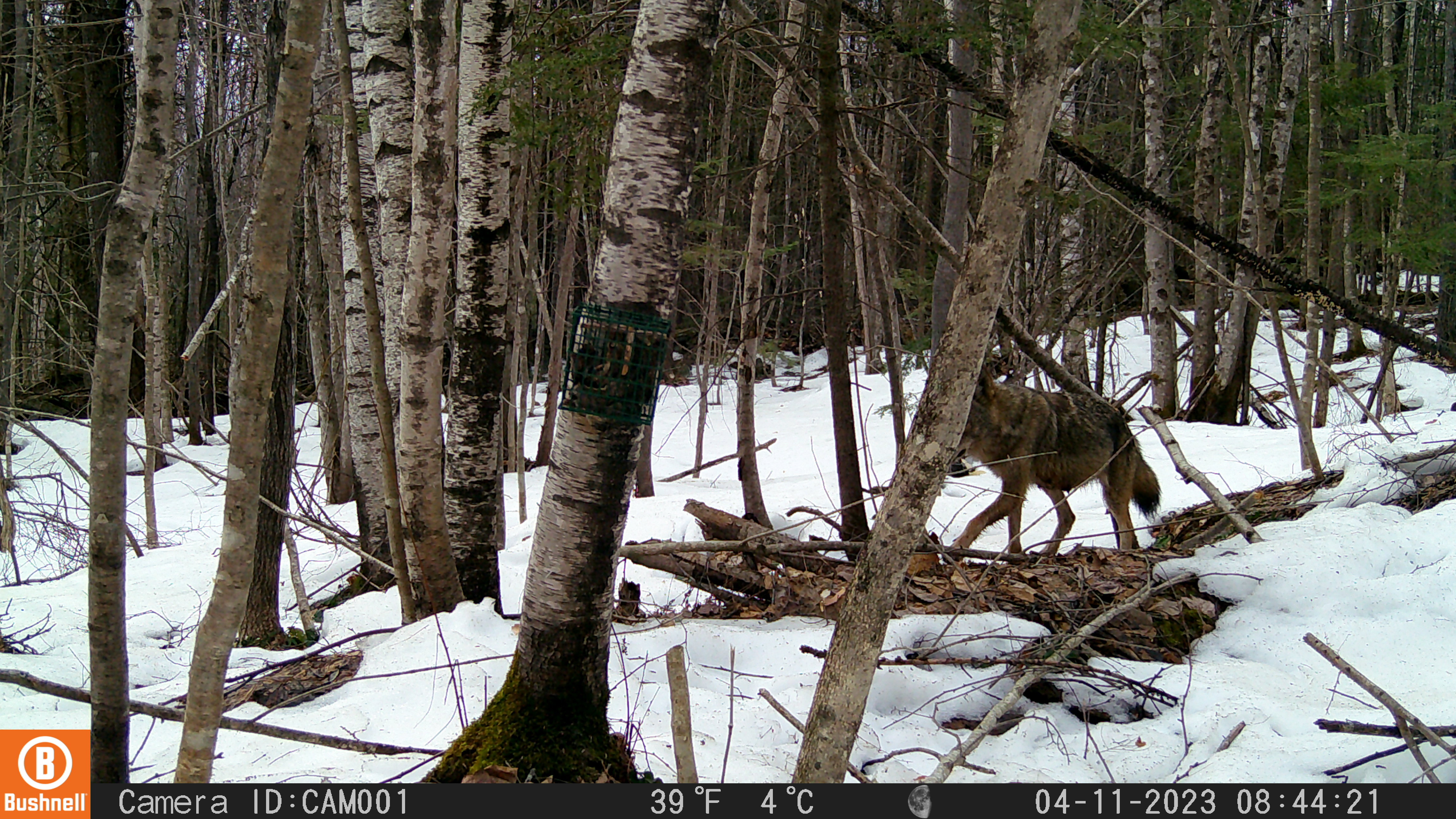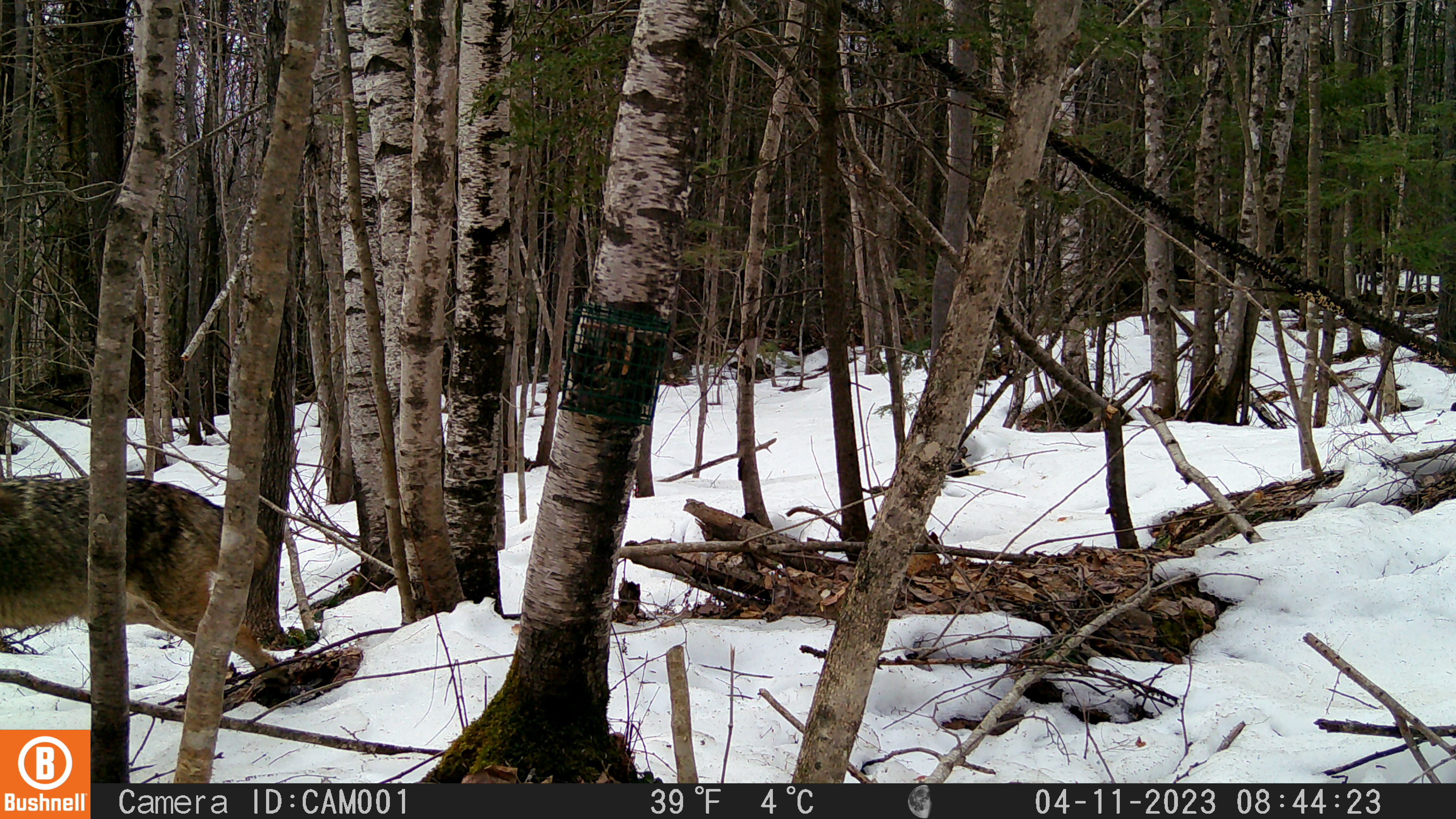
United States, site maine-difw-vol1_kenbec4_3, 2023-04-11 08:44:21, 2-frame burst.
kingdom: Animalia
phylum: Chordata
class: Mammalia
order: Carnivora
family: Canidae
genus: Canis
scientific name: Canis latrans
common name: coyote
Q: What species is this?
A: Coyote (Canis latrans).